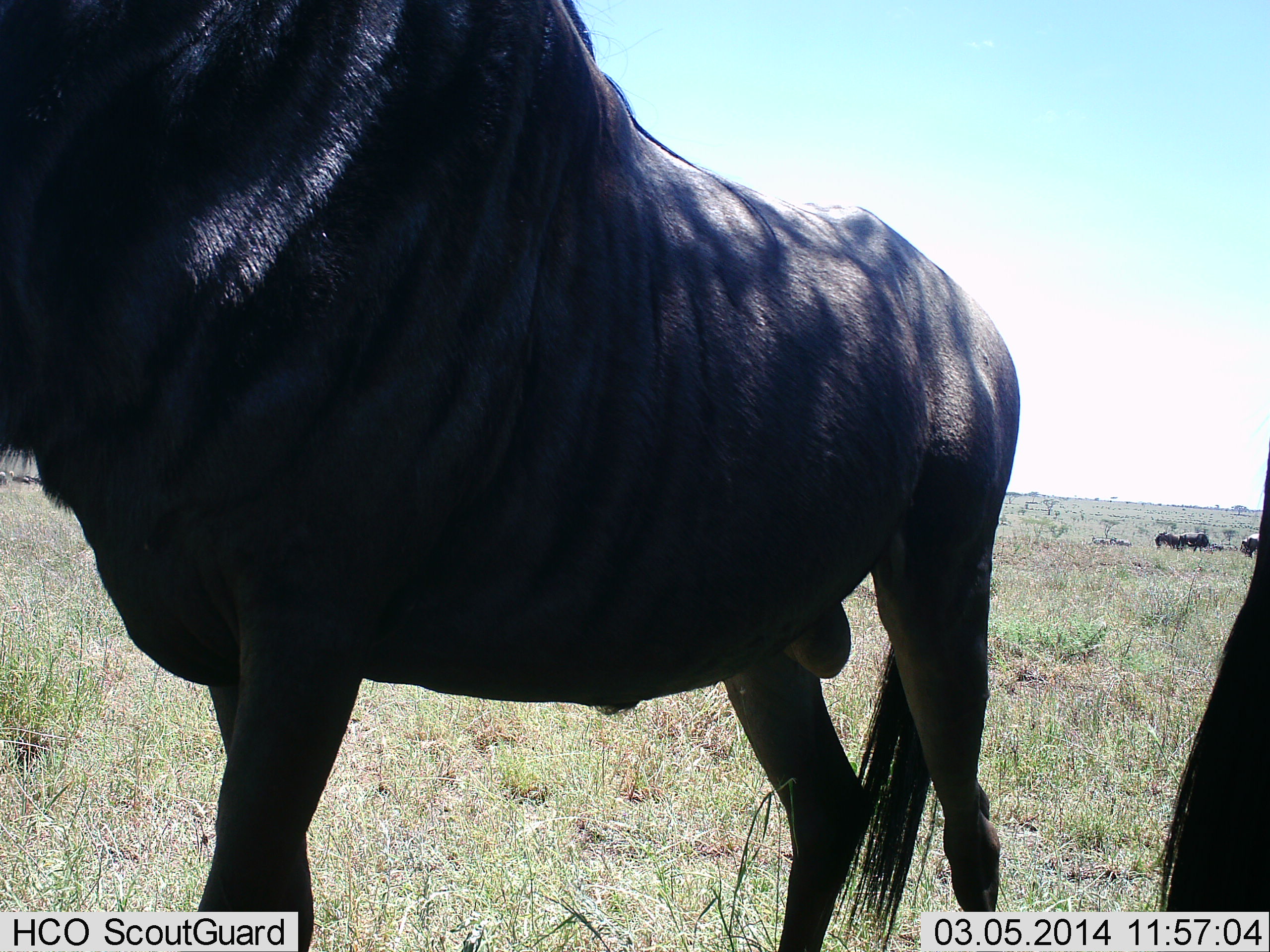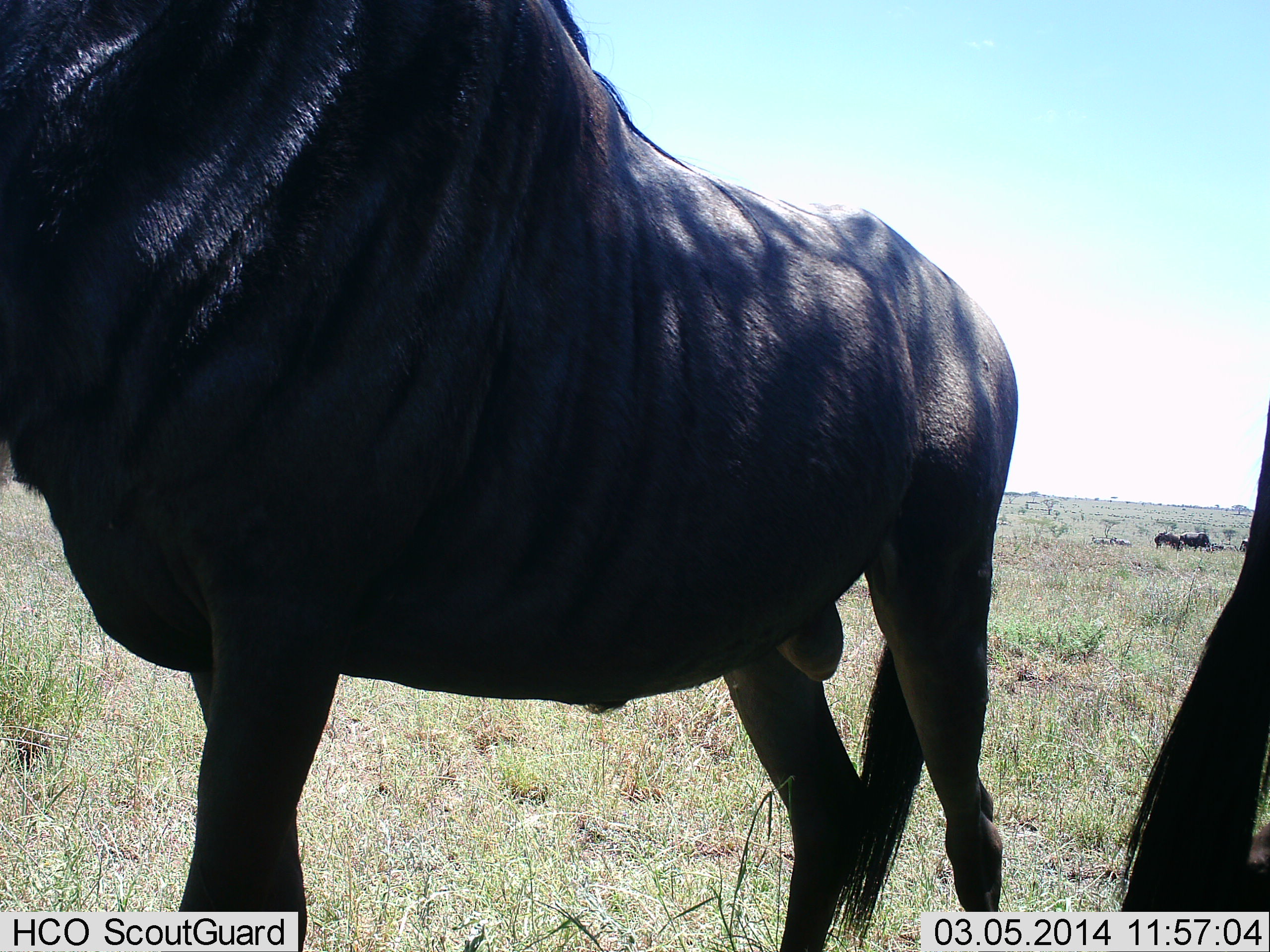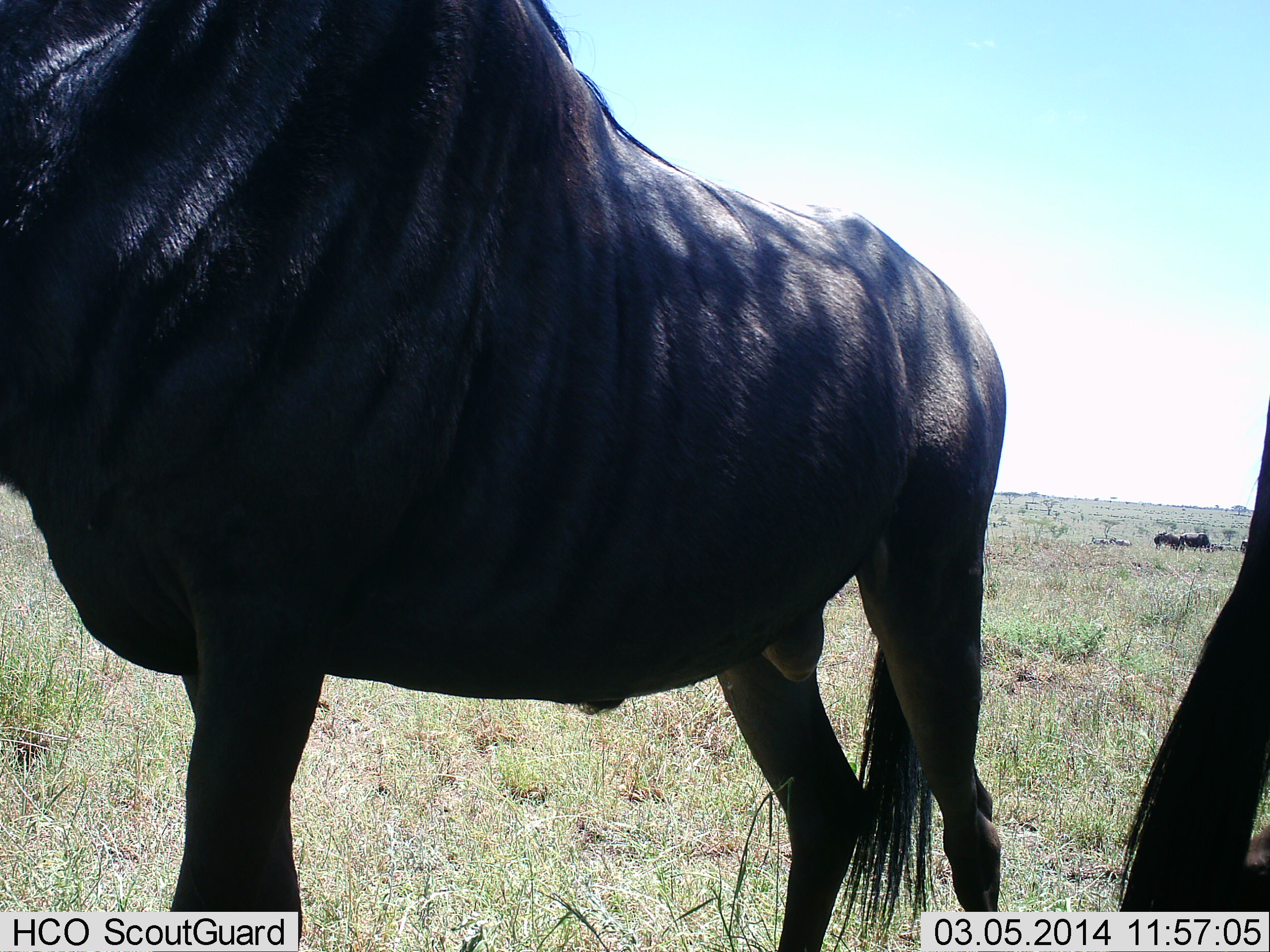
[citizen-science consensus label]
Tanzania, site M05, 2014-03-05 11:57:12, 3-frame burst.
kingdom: Animalia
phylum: Chordata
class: Mammalia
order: Artiodactyla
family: Bovidae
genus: Connochaetes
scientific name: Connochaetes taurinus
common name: blue wildebeest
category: wildebeest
Wildebeest (blue wildebeest) (Connochaetes taurinus), count 2. Behavior (volunteer vote fractions): standing 80%, resting 10%, moving 10%, interacting 0%. Young present (vote fraction): 0%. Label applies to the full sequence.